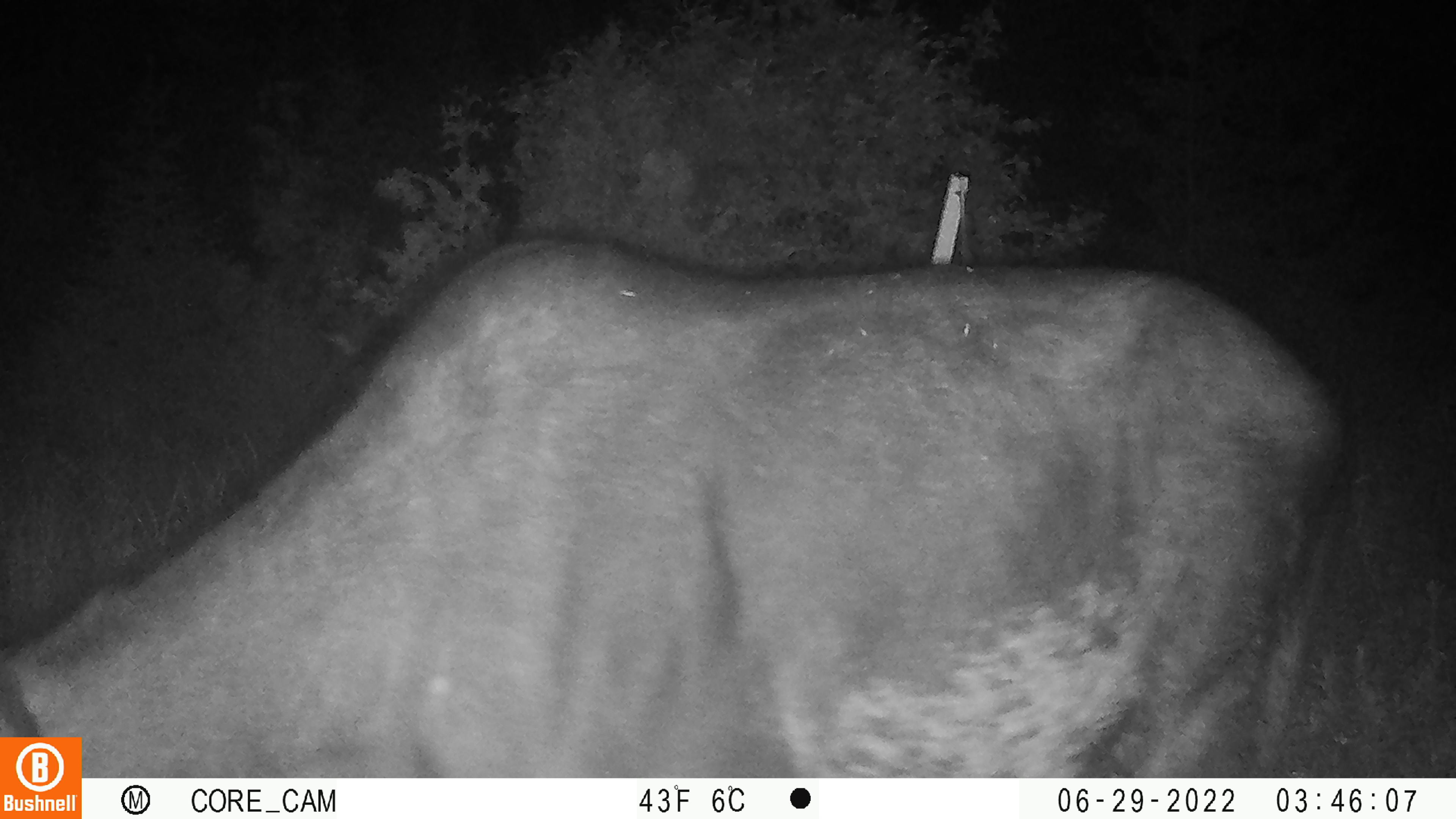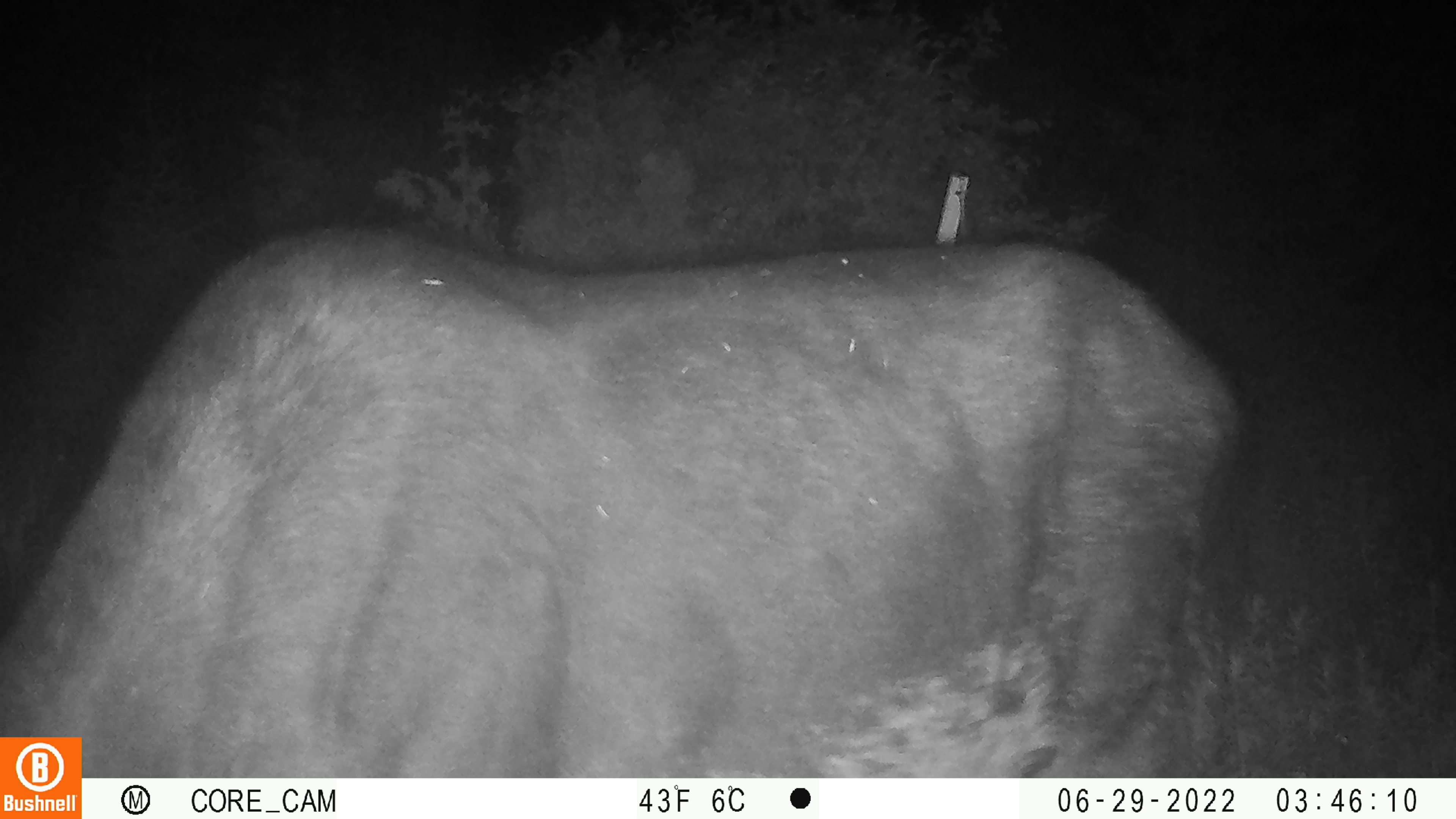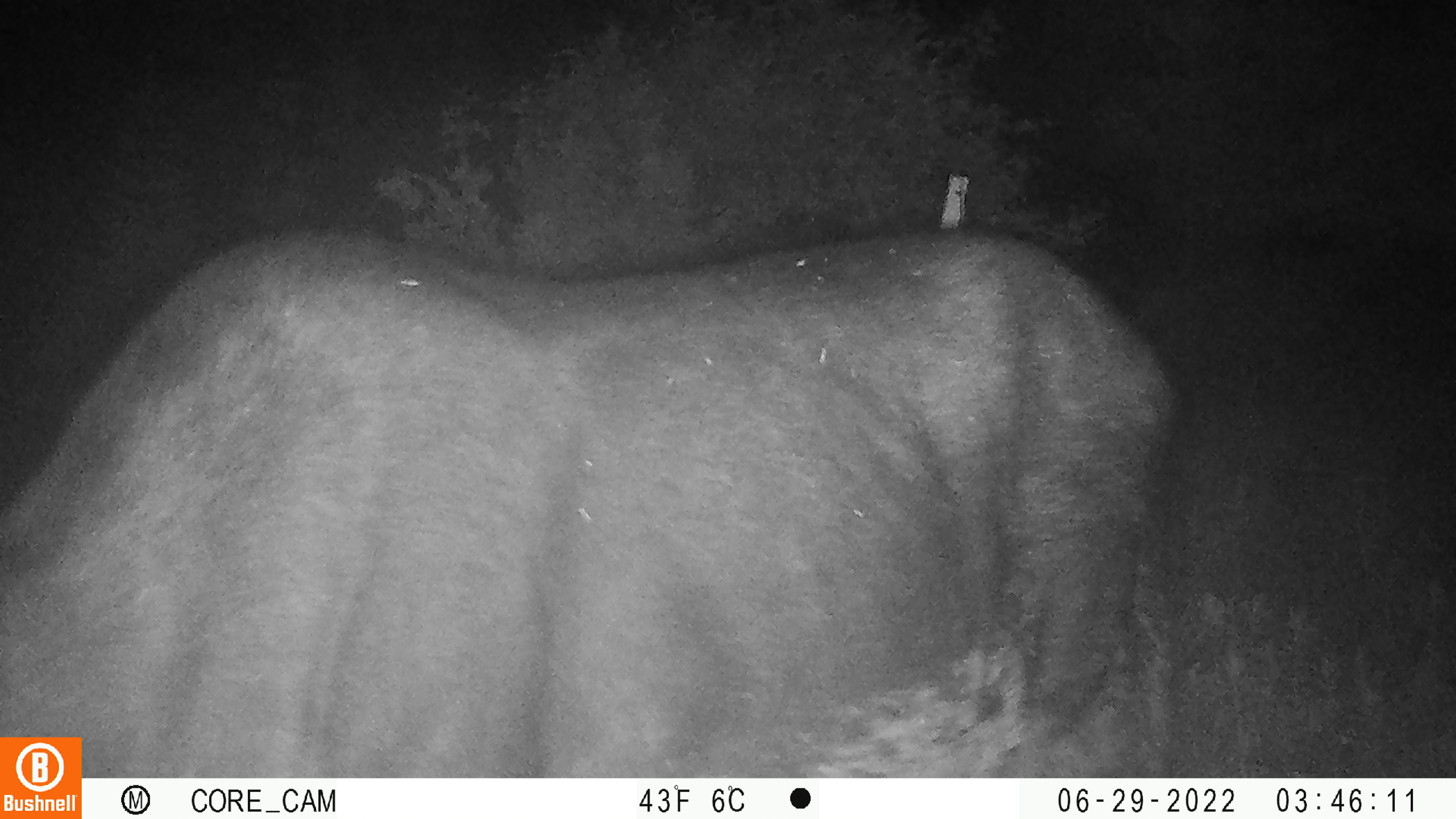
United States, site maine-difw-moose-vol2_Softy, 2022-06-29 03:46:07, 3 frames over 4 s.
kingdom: Animalia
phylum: Chordata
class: Mammalia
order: Artiodactyla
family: Cervidae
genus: Alces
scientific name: Alces alces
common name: moose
Moose (Alces alces).